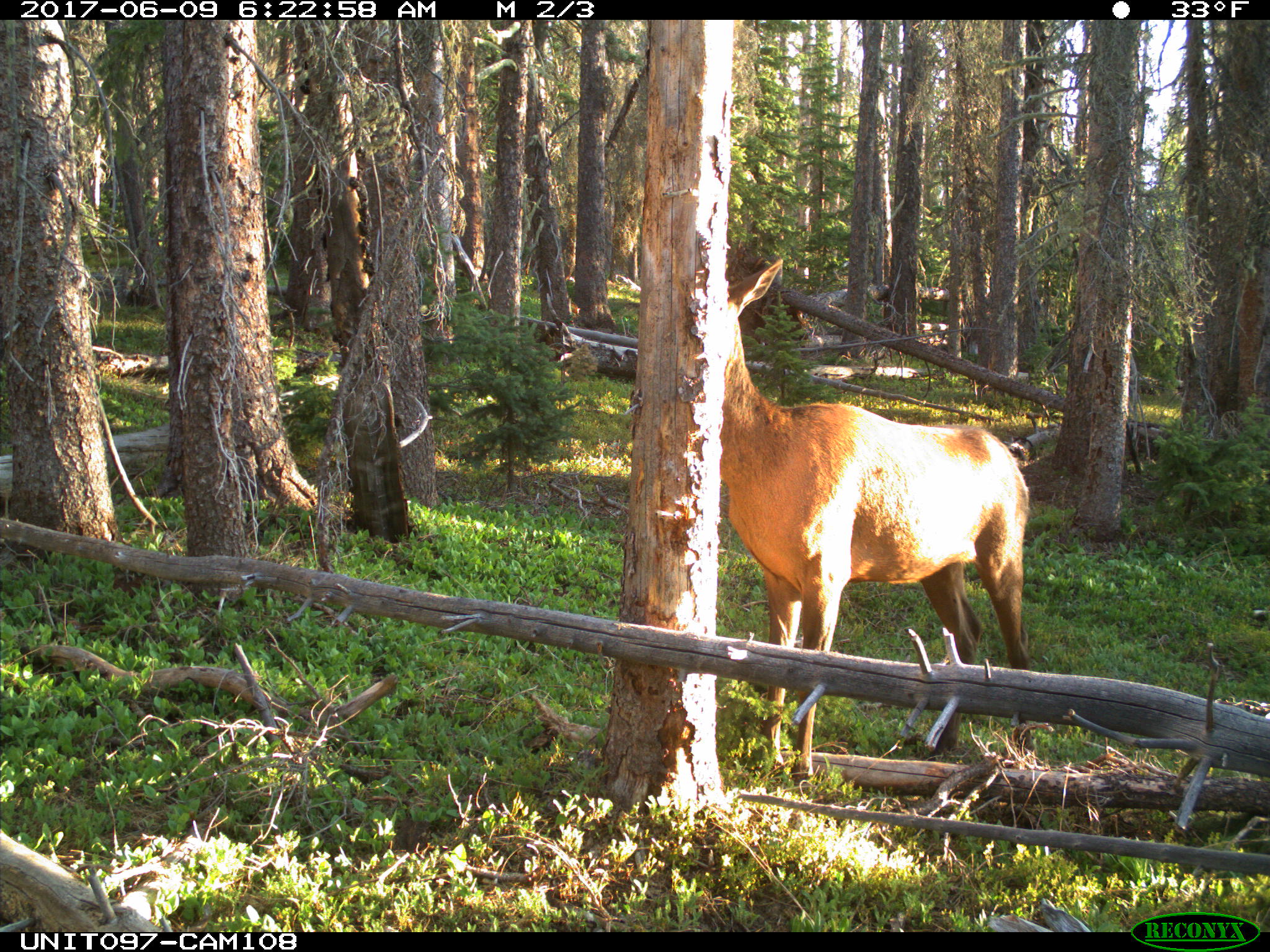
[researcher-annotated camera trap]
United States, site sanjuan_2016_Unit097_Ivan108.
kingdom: Animalia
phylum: Chordata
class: Mammalia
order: Artiodactyla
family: Cervidae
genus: Cervus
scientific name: Cervus elaphus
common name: red deer